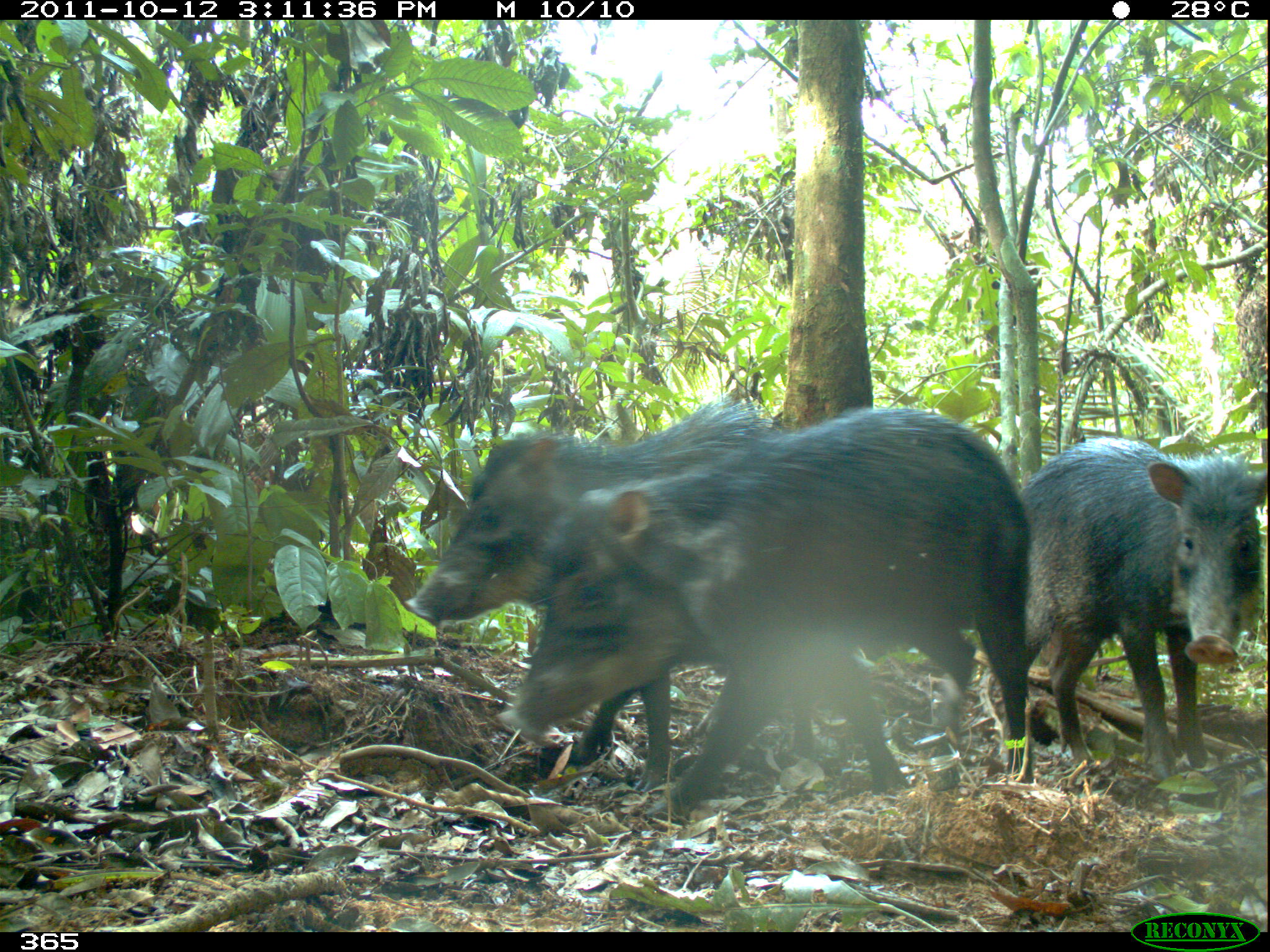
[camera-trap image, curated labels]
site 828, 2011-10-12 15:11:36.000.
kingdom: Animalia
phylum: Chordata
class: Mammalia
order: Artiodactyla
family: Tayassuidae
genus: Tayassu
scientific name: Tayassu pecari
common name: white-lipped peccary